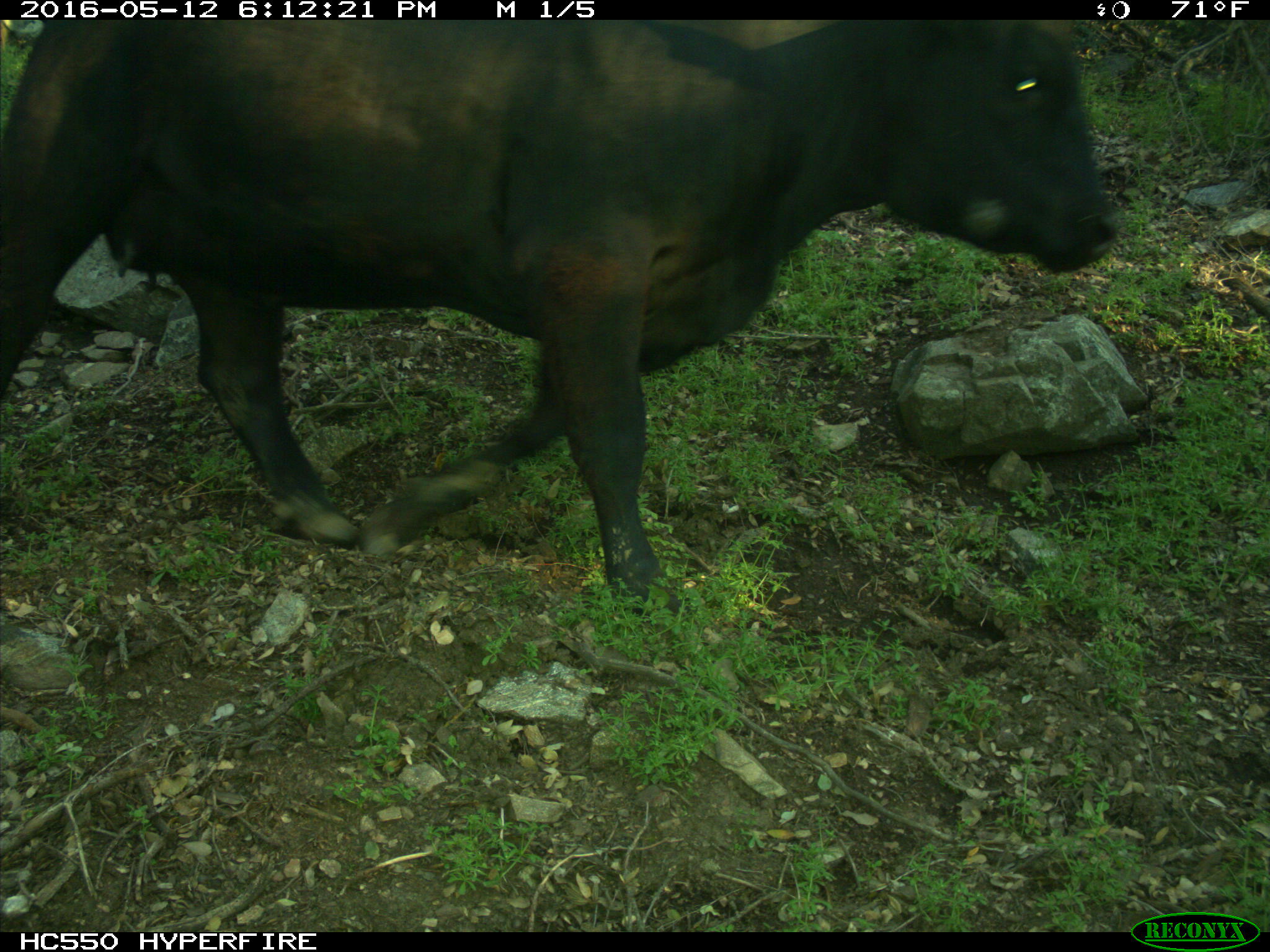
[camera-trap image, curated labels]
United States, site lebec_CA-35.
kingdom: Animalia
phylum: Chordata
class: Mammalia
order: Artiodactyla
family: Bovidae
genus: Bos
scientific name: Bos taurus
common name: domestic cow